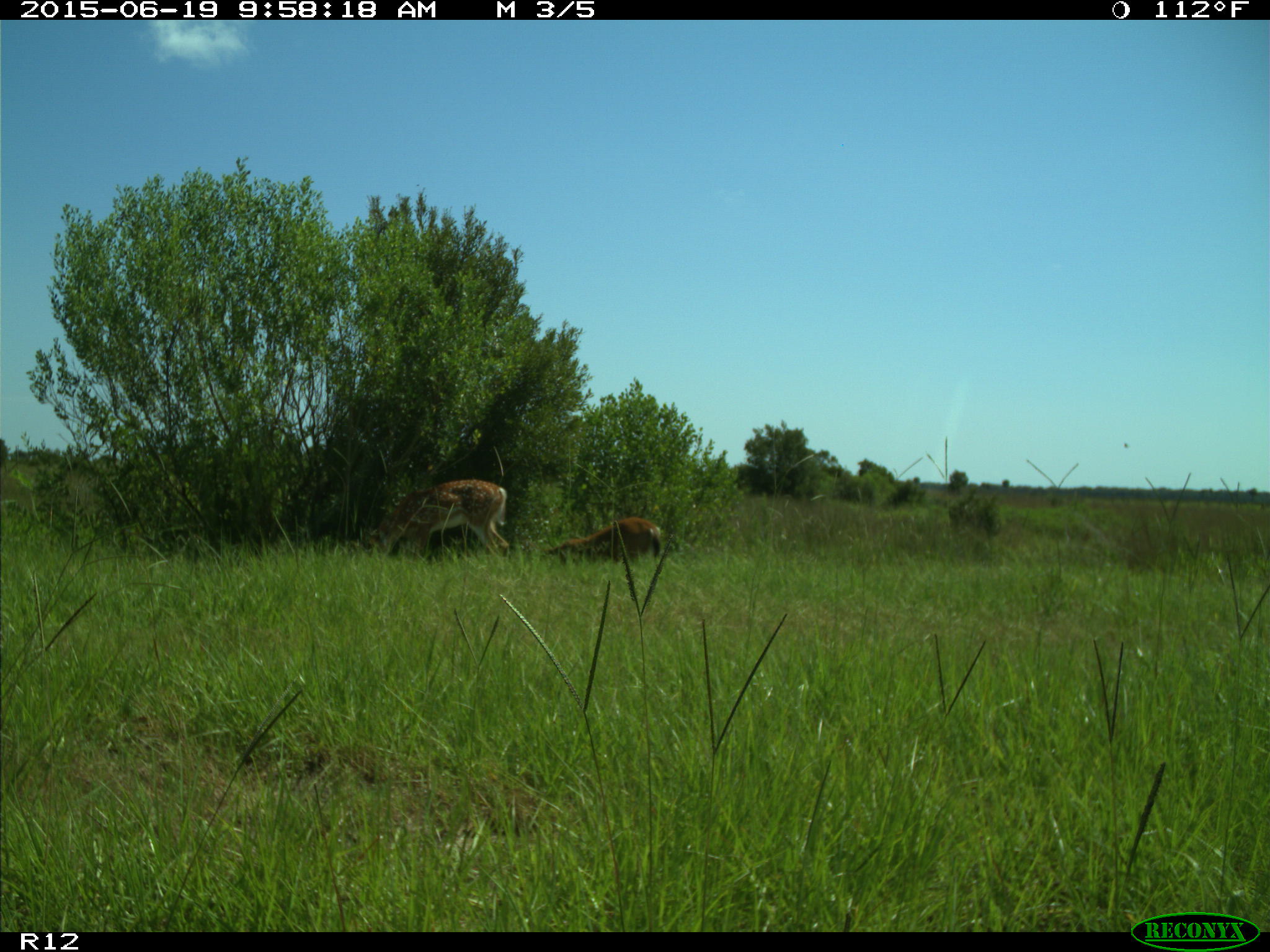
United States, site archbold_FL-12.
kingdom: Animalia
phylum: Chordata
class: Mammalia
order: Artiodactyla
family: Cervidae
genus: Odocoileus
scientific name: Odocoileus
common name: deer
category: unidentified deer